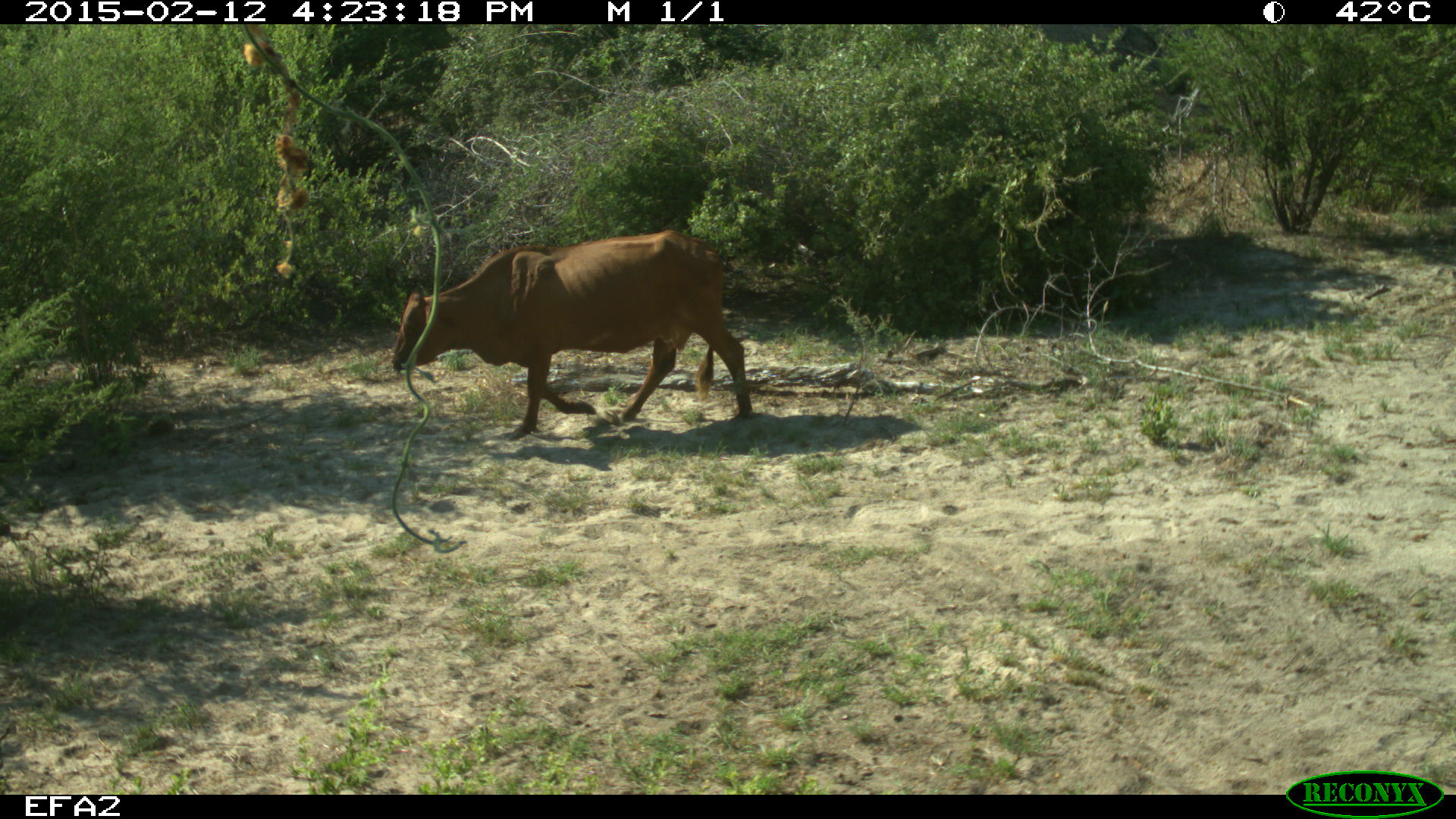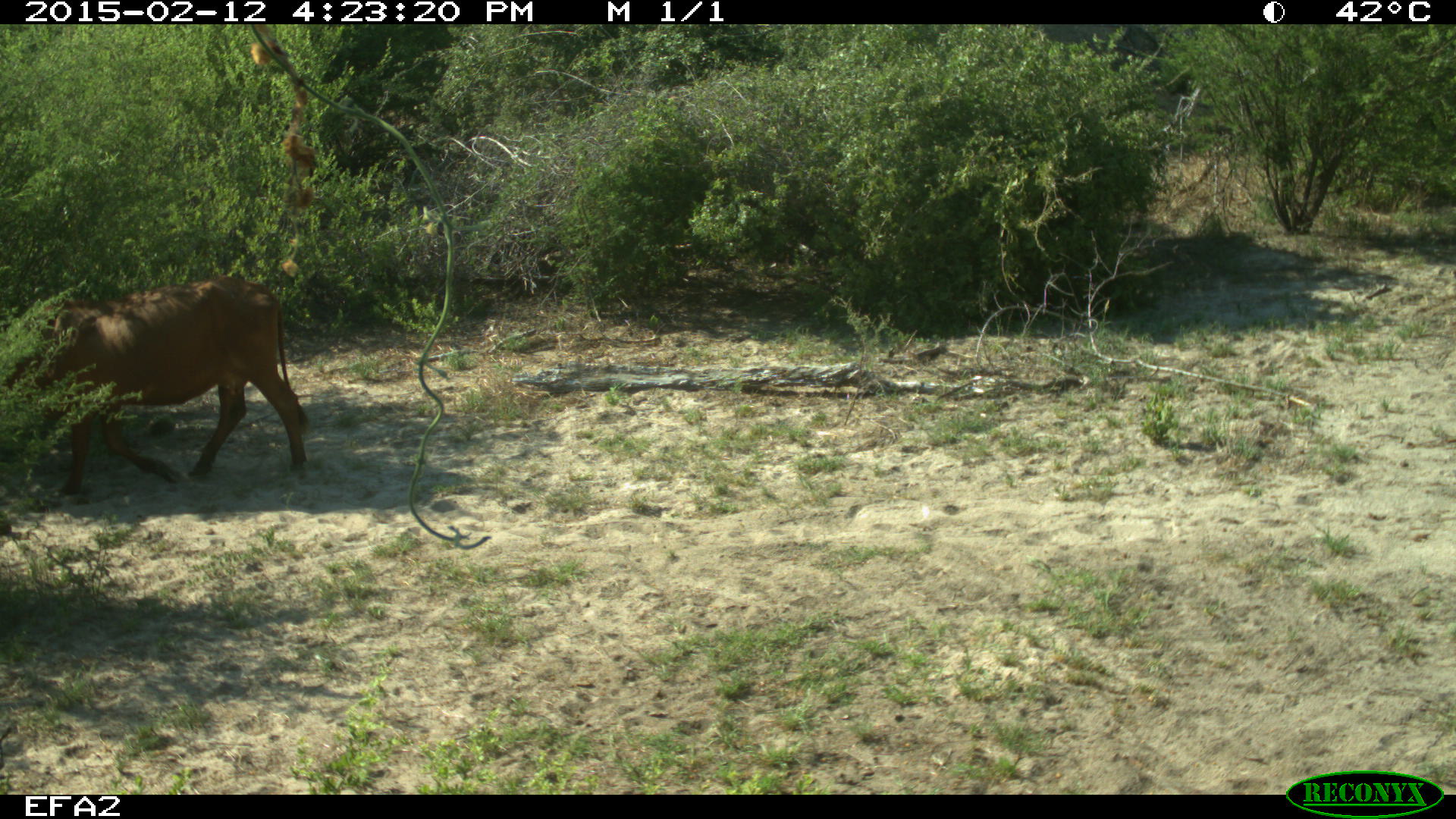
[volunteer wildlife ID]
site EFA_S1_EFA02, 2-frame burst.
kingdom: Animalia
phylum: Chordata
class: Mammalia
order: Artiodactyla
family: Bovidae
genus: Bos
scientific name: Bos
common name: cattle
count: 1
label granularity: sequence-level